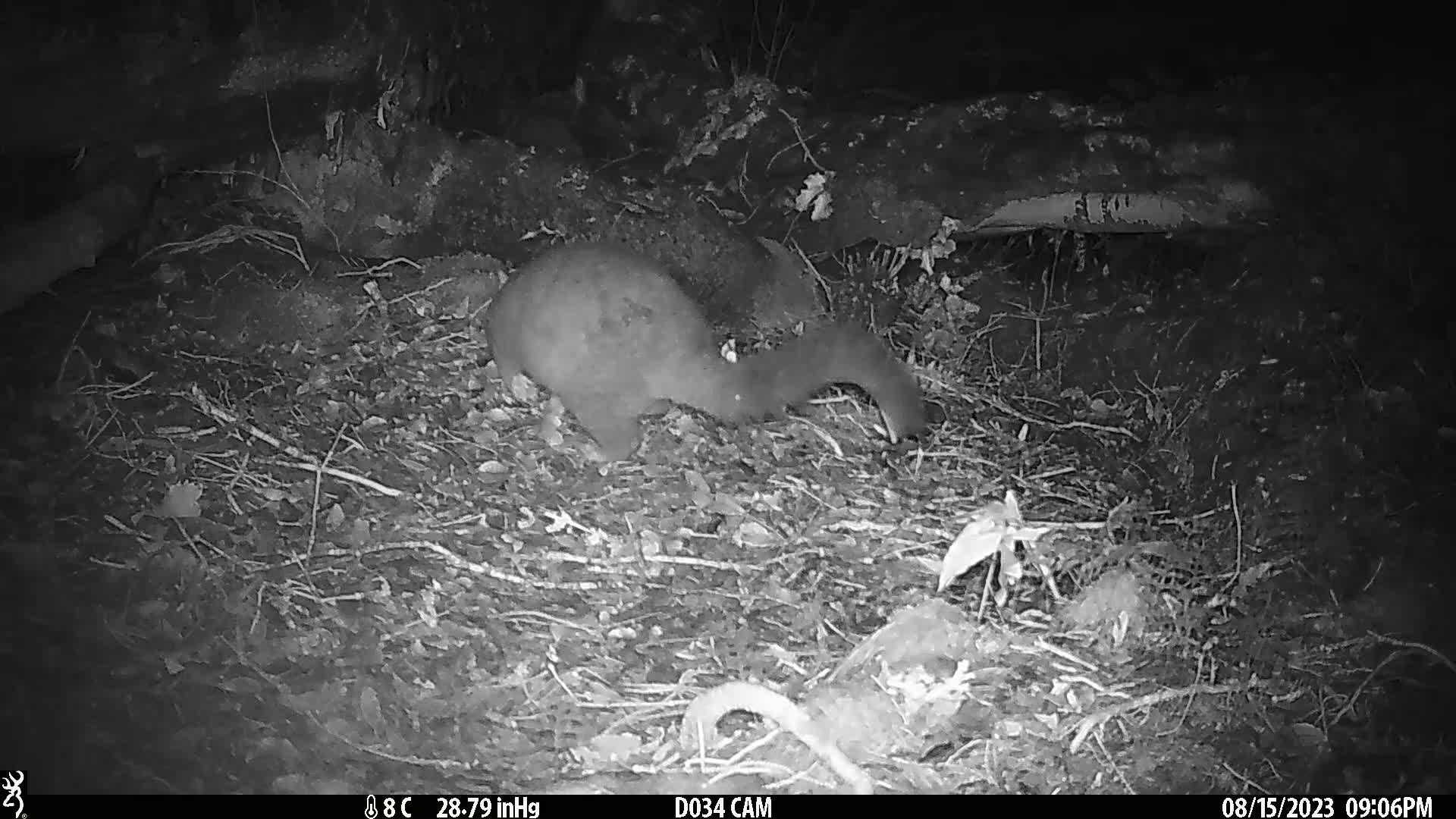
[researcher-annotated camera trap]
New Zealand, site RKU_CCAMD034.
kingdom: Animalia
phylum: Chordata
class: Mammalia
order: Diprotodontia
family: Phalangeridae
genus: Trichosurus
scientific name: Trichosurus vulpecula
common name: common brushtail possum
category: possum